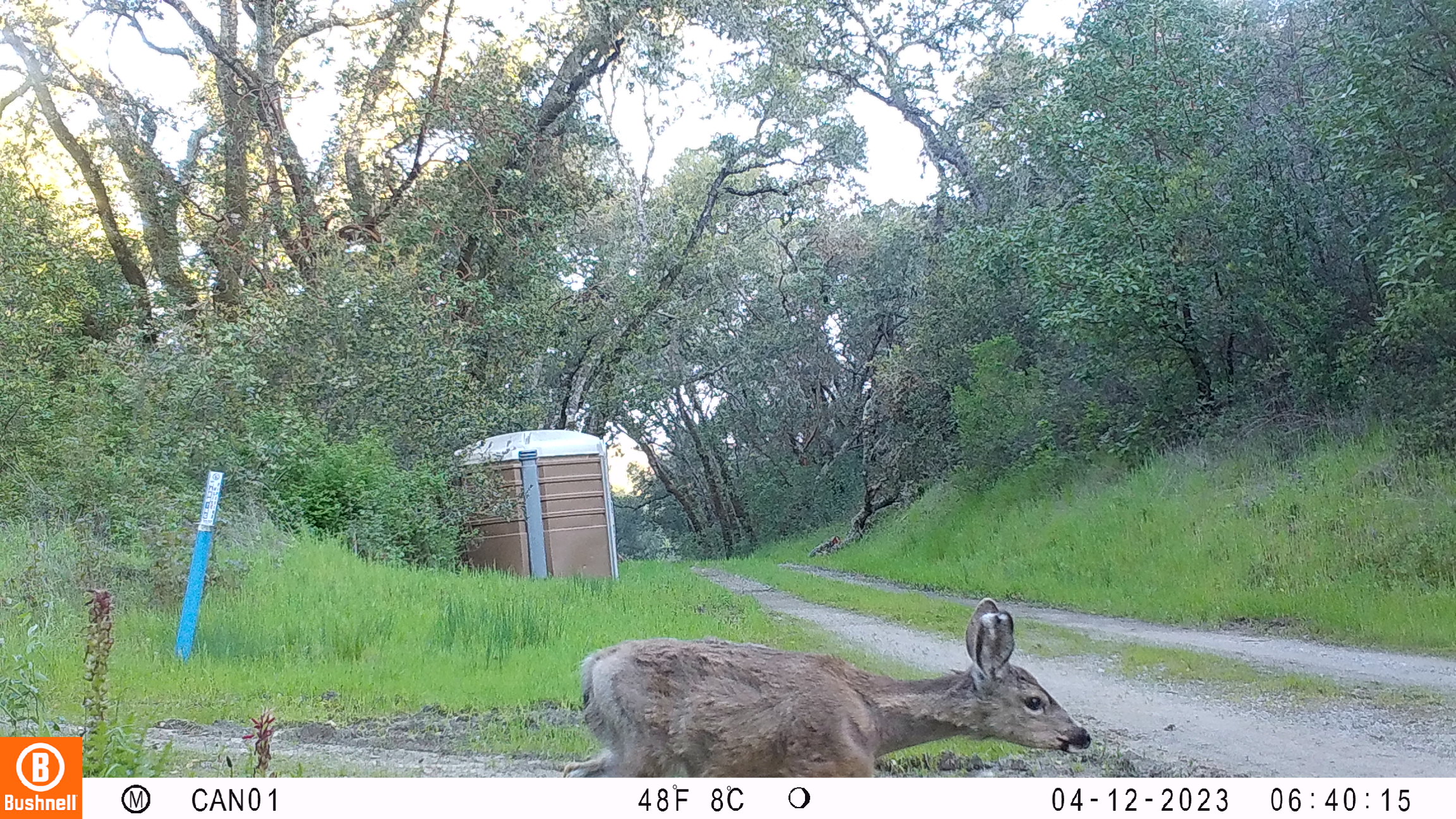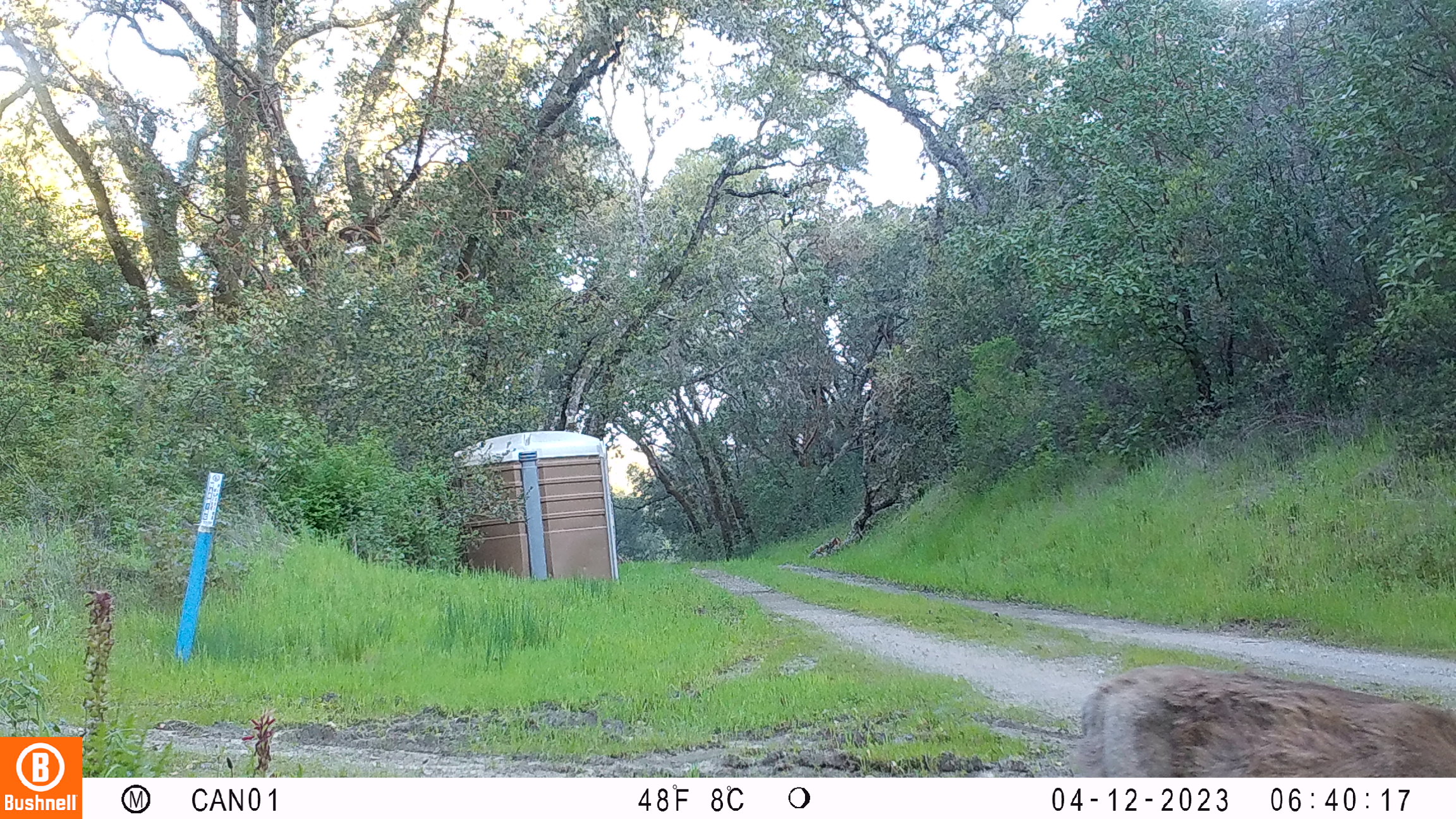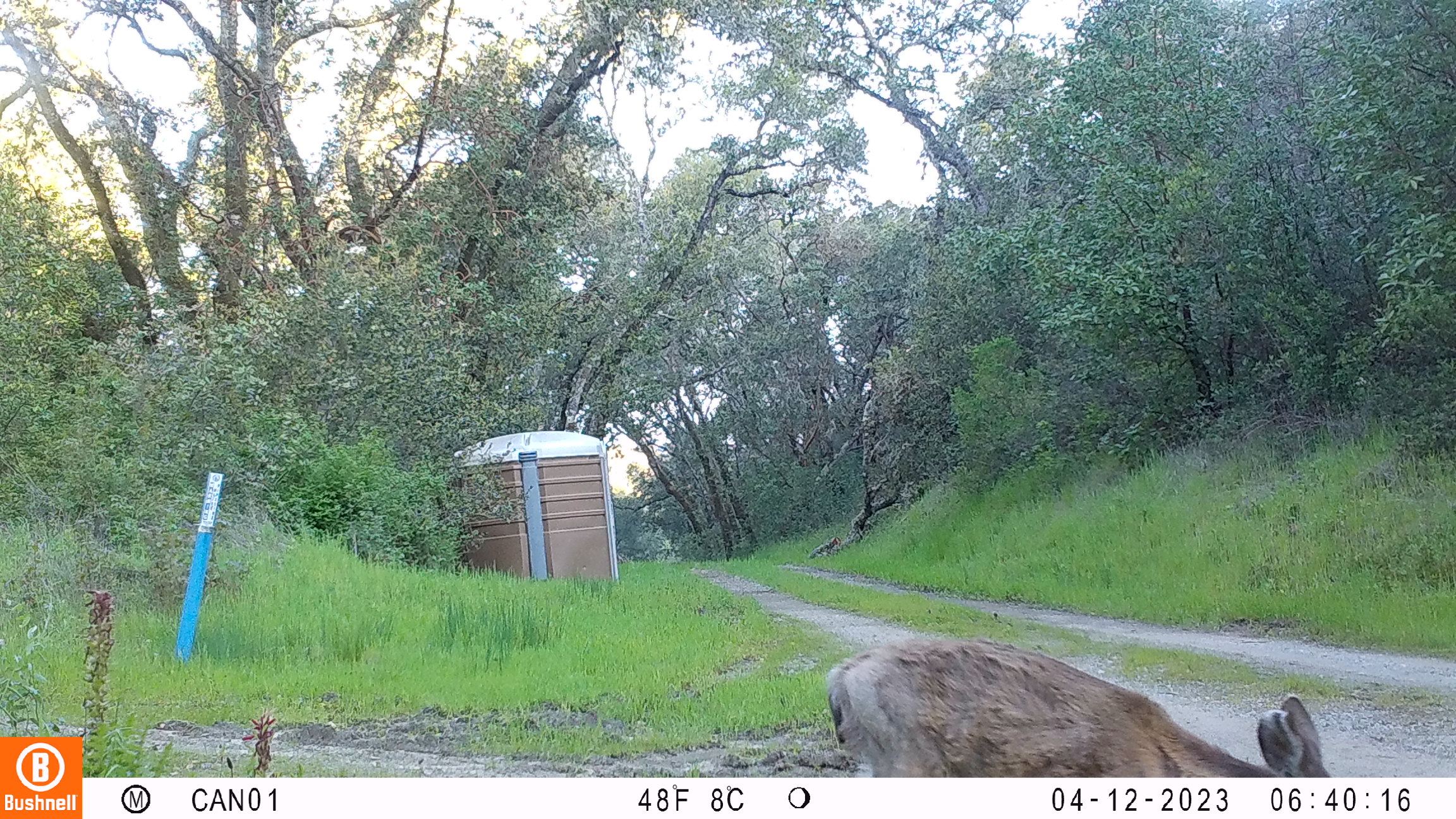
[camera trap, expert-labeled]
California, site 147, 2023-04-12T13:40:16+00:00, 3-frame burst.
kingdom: Animalia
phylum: Chordata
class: Mammalia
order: Artiodactyla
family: Cervidae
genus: Odocoileus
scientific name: Odocoileus hemionus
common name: mule deer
Mule deer (Odocoileus hemionus).